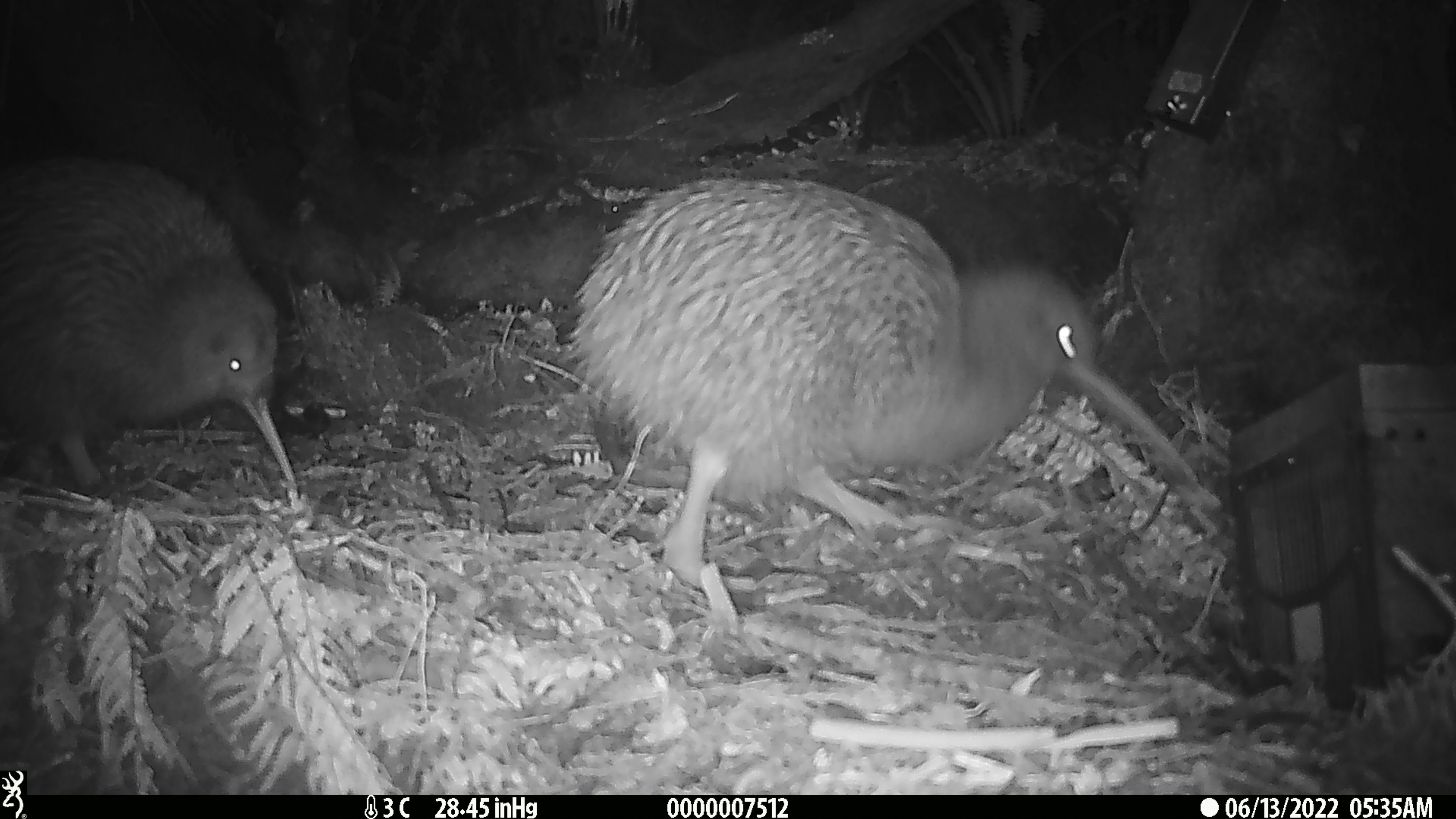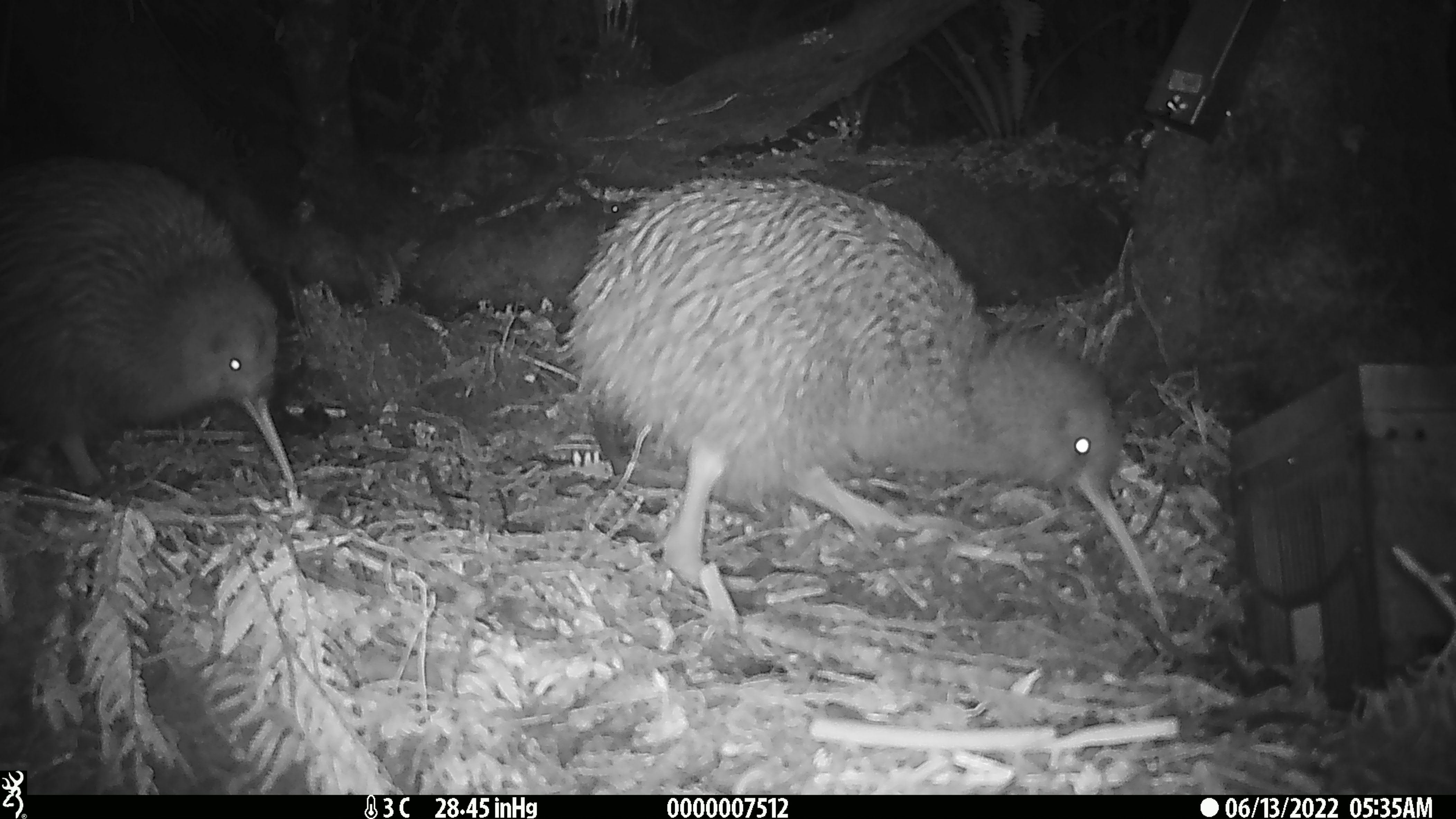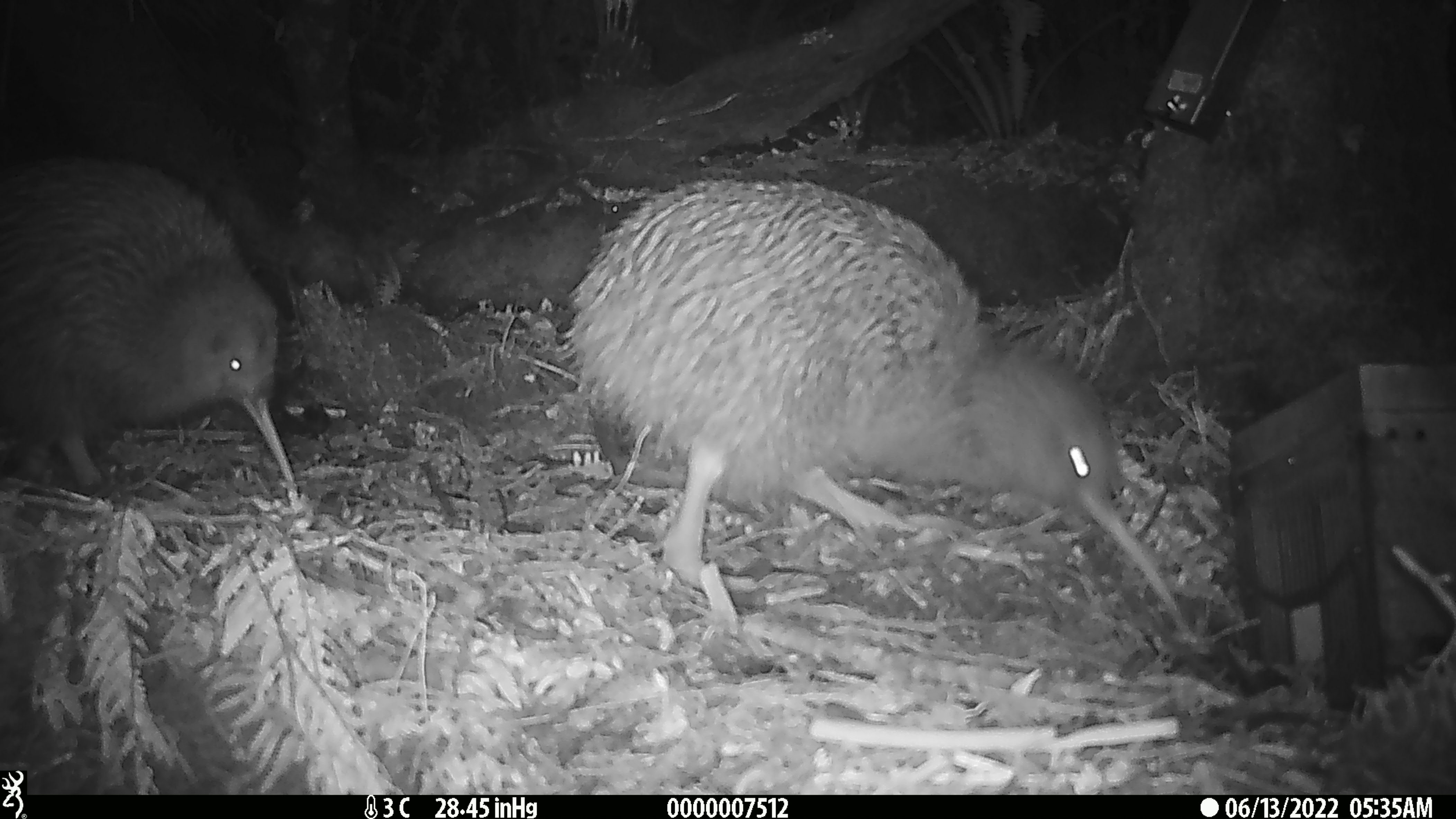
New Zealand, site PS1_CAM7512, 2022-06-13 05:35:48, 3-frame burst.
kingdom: Animalia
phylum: Chordata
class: Aves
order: Apterygiformes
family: Apterygidae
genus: Apteryx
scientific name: Apteryx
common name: kiwi